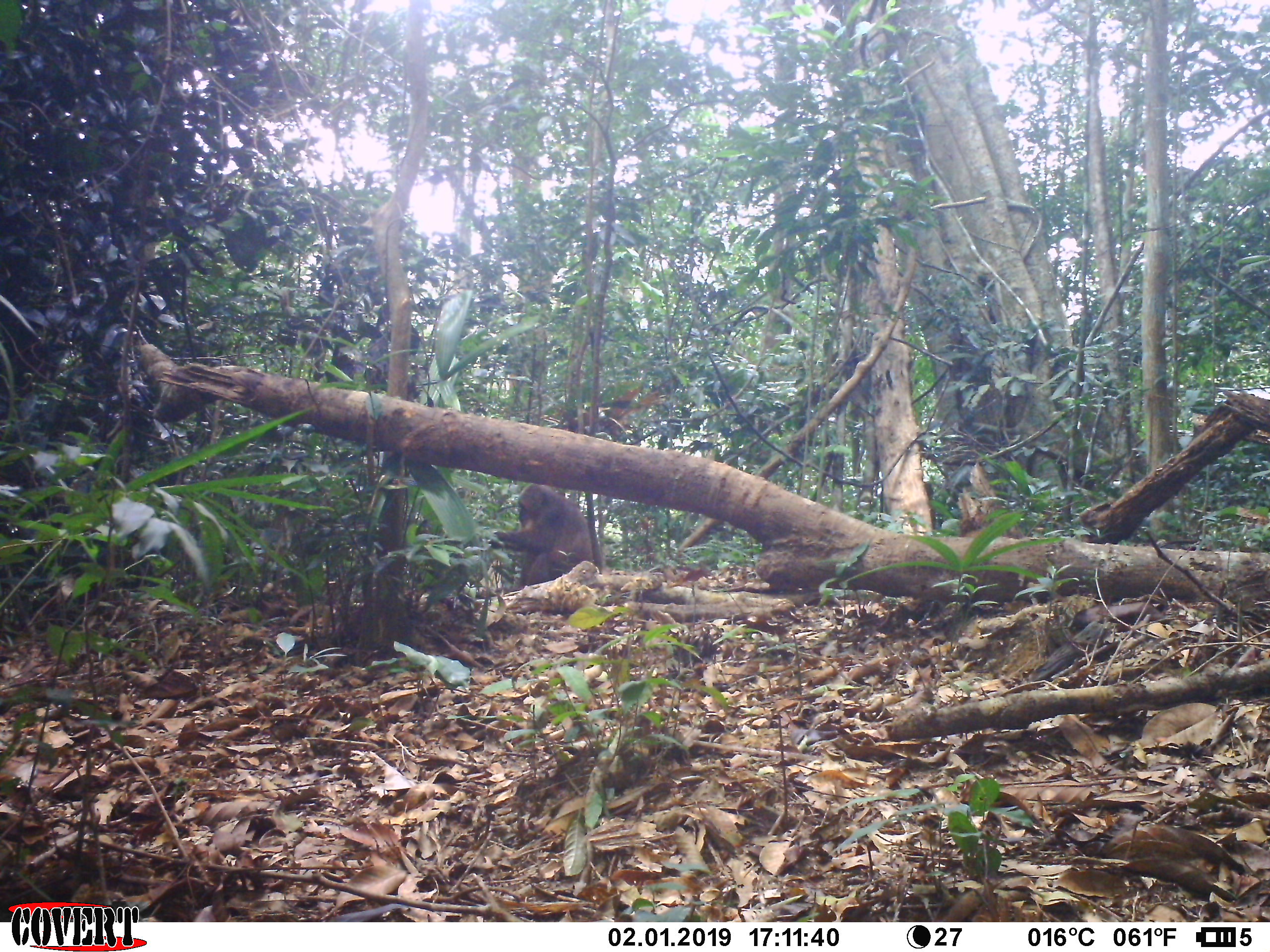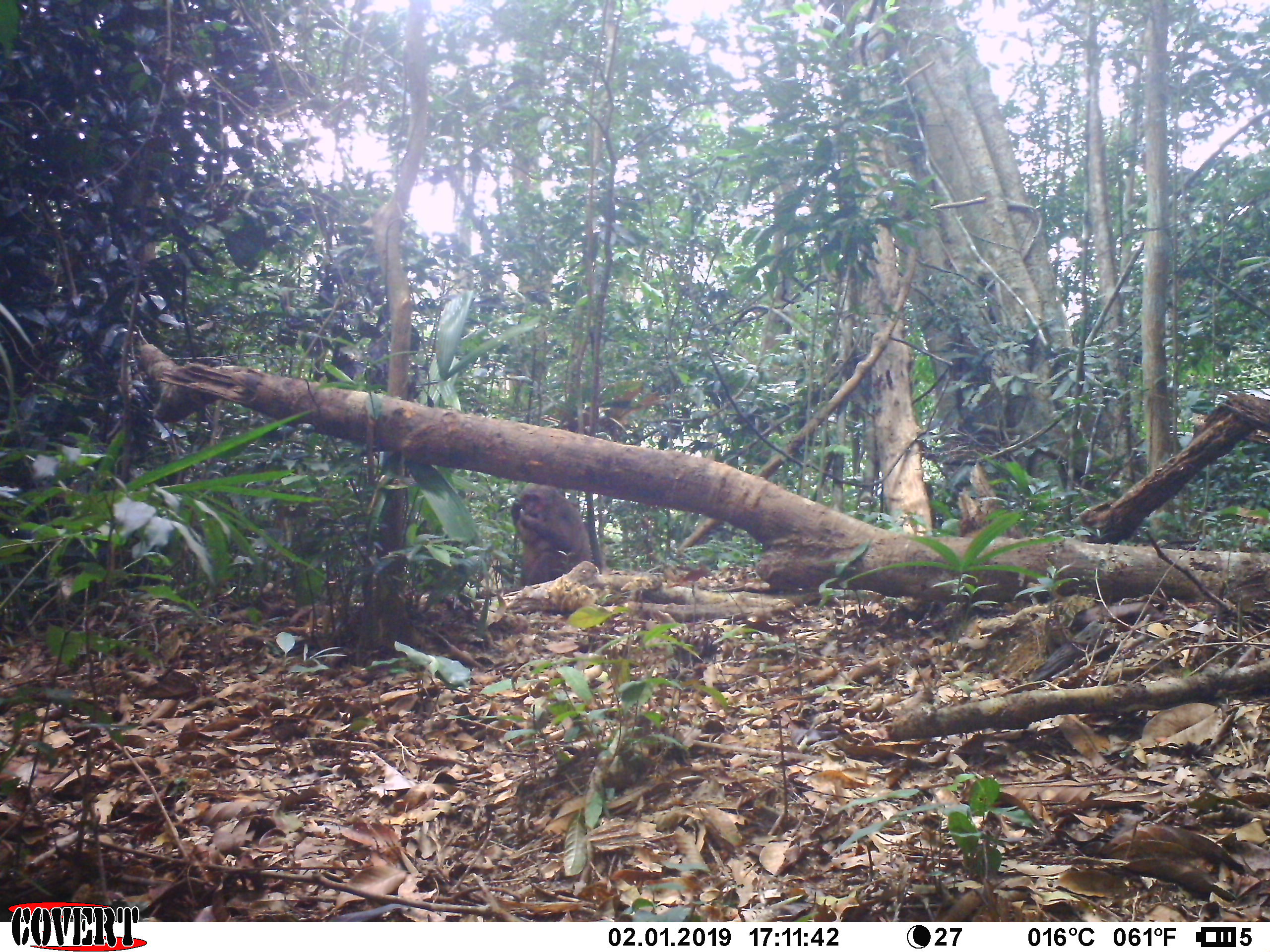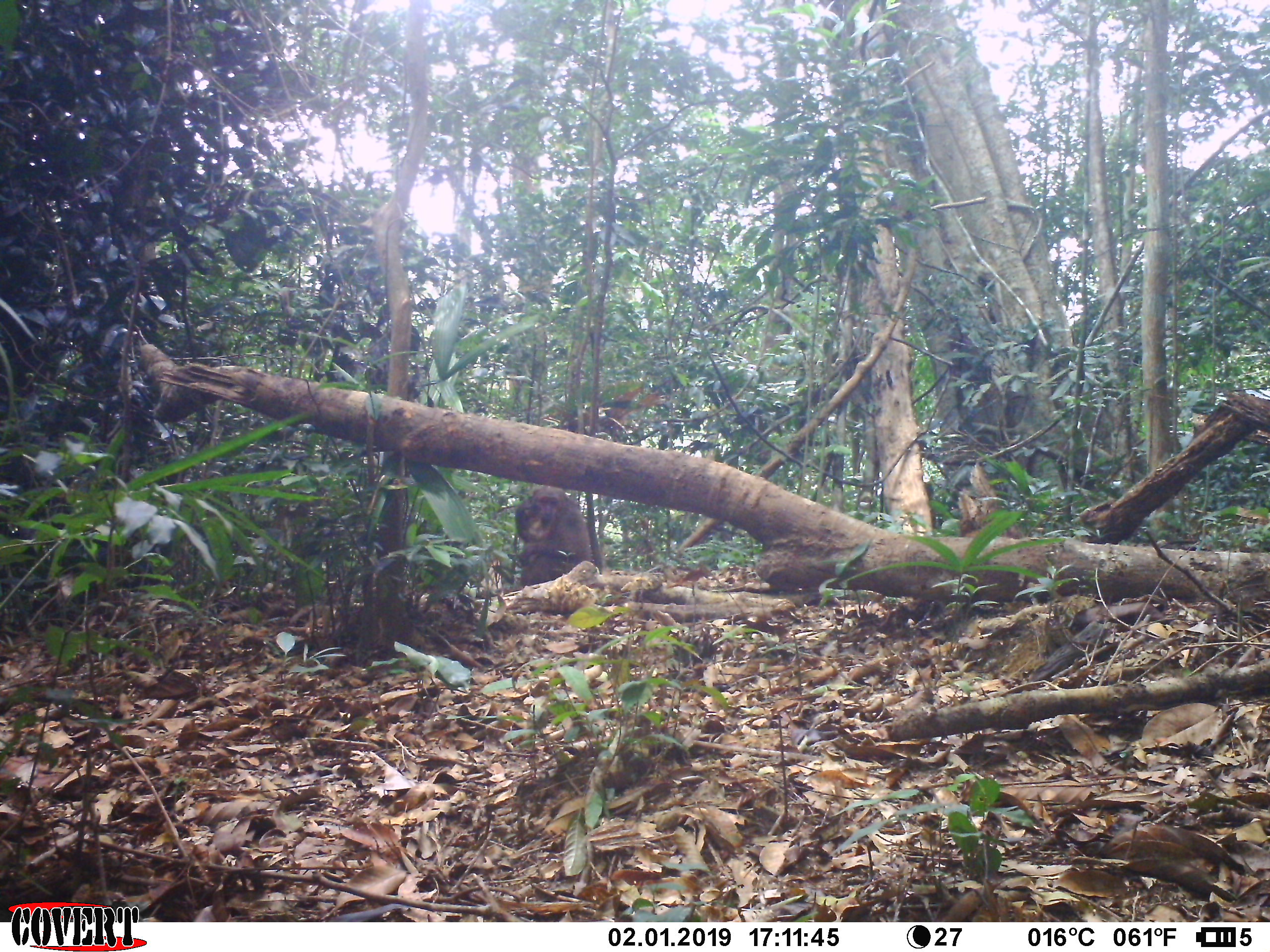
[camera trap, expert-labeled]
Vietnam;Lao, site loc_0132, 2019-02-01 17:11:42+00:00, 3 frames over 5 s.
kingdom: Animalia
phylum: Chordata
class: Mammalia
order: Primates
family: Cercopithecidae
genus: Macaca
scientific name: Macaca arctoides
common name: stump-tailed macaque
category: stump tailed macaque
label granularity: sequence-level